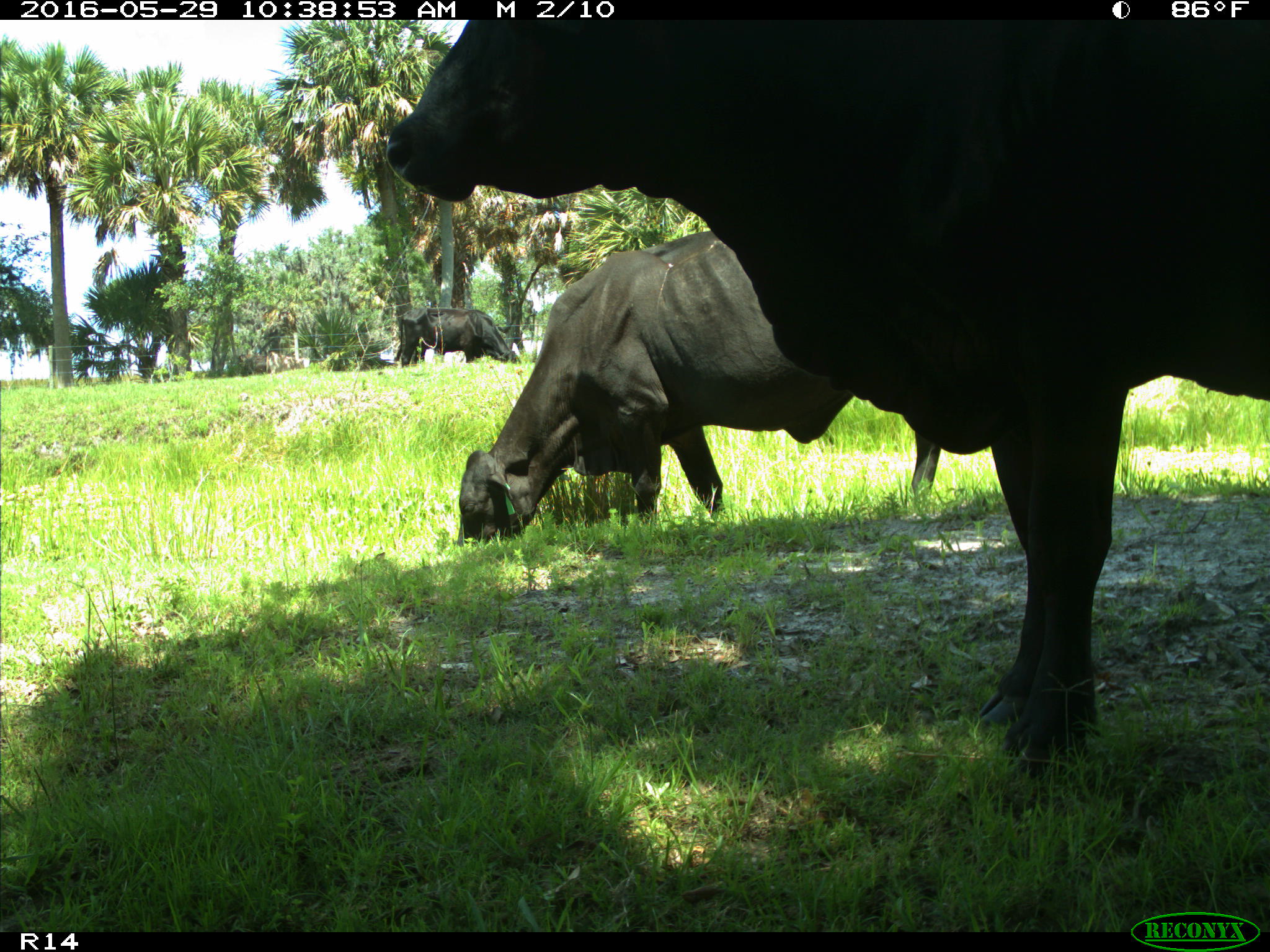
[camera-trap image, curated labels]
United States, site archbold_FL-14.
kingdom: Animalia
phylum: Chordata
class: Mammalia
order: Artiodactyla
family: Bovidae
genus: Bos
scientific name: Bos taurus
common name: domestic cow